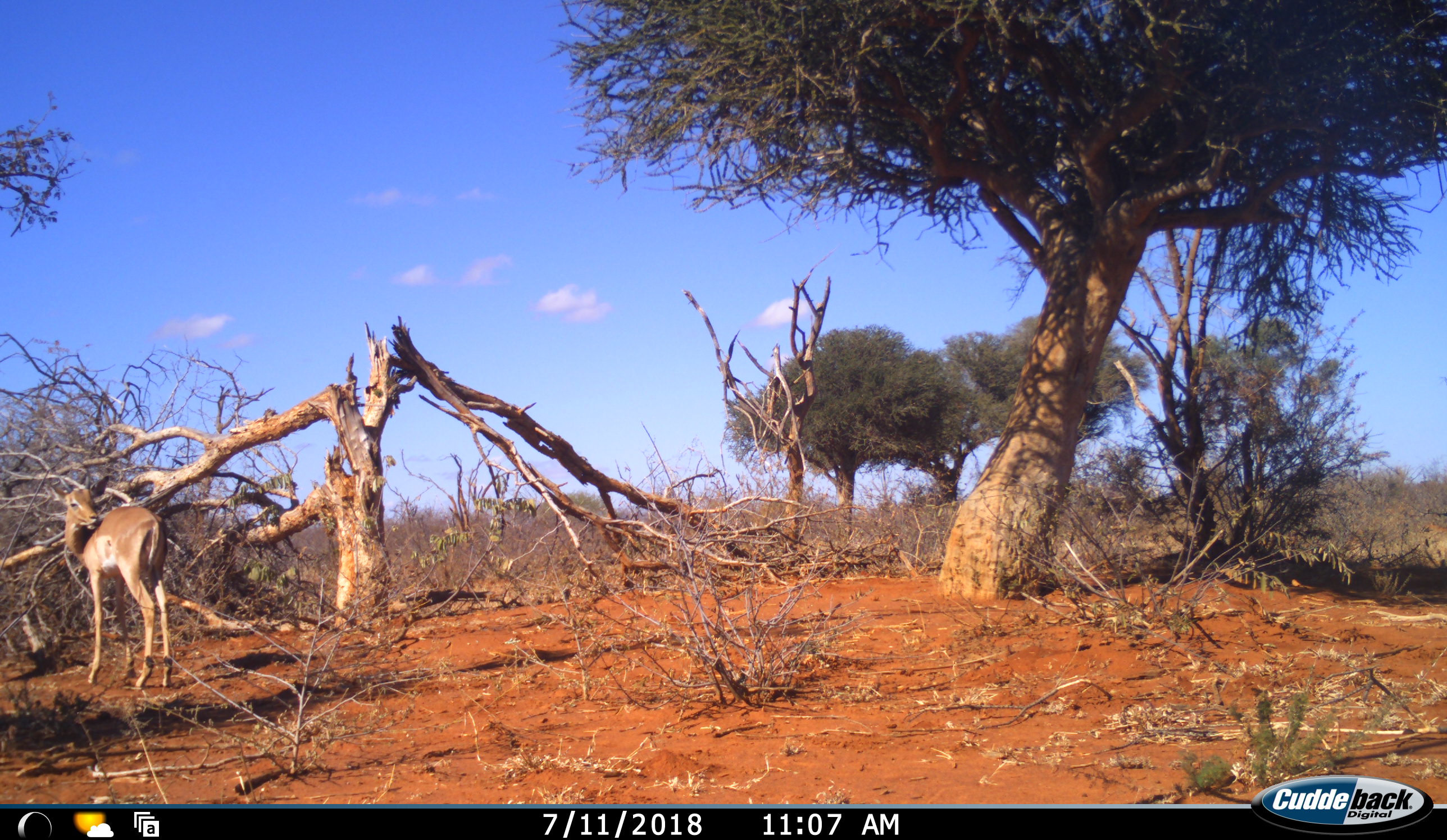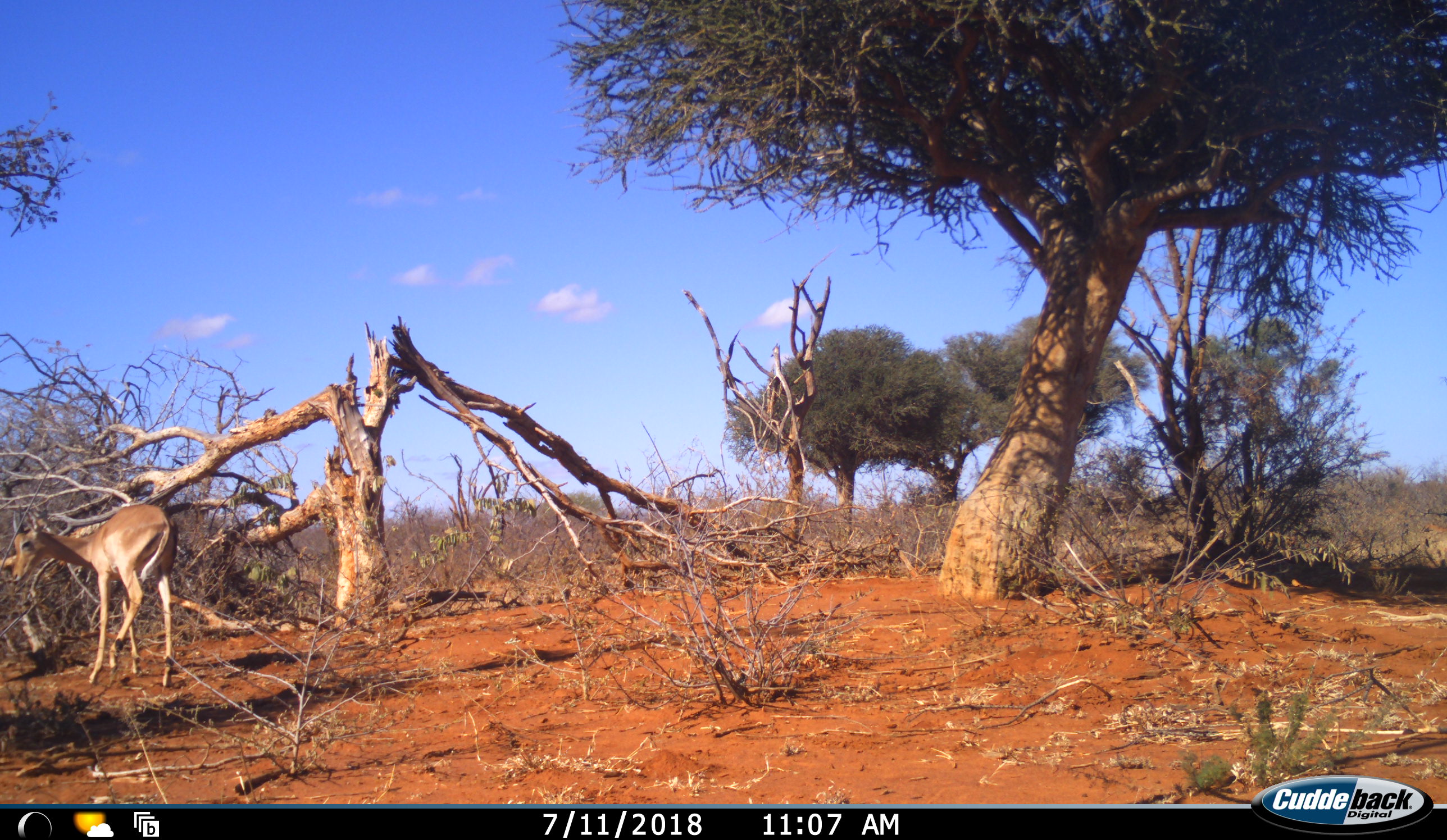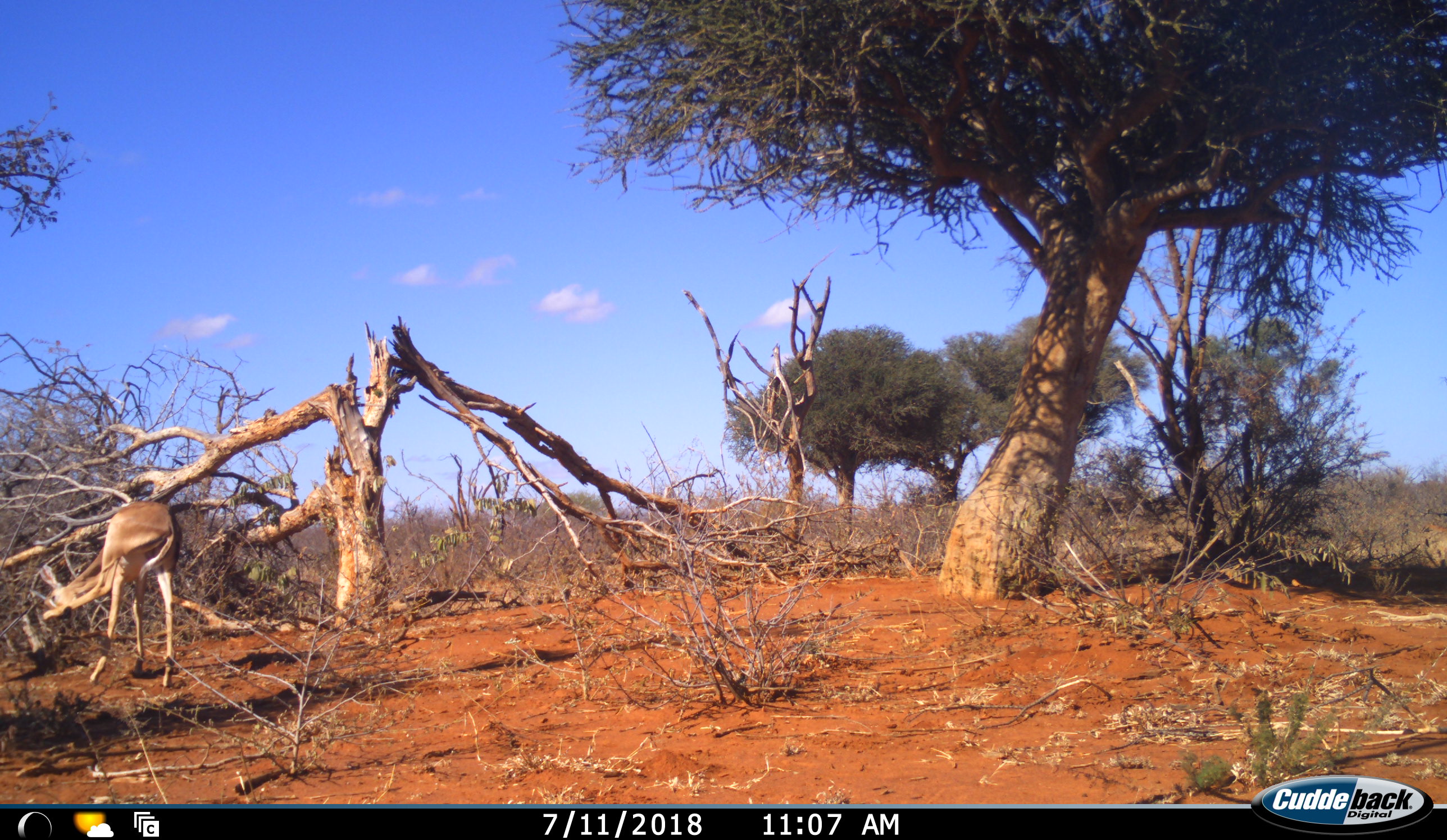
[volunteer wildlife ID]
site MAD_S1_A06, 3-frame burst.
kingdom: Animalia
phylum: Chordata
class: Mammalia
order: Artiodactyla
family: Bovidae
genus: Aepyceros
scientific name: Aepyceros melampus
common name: impala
Impala (Aepyceros melampus), count 1. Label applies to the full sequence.